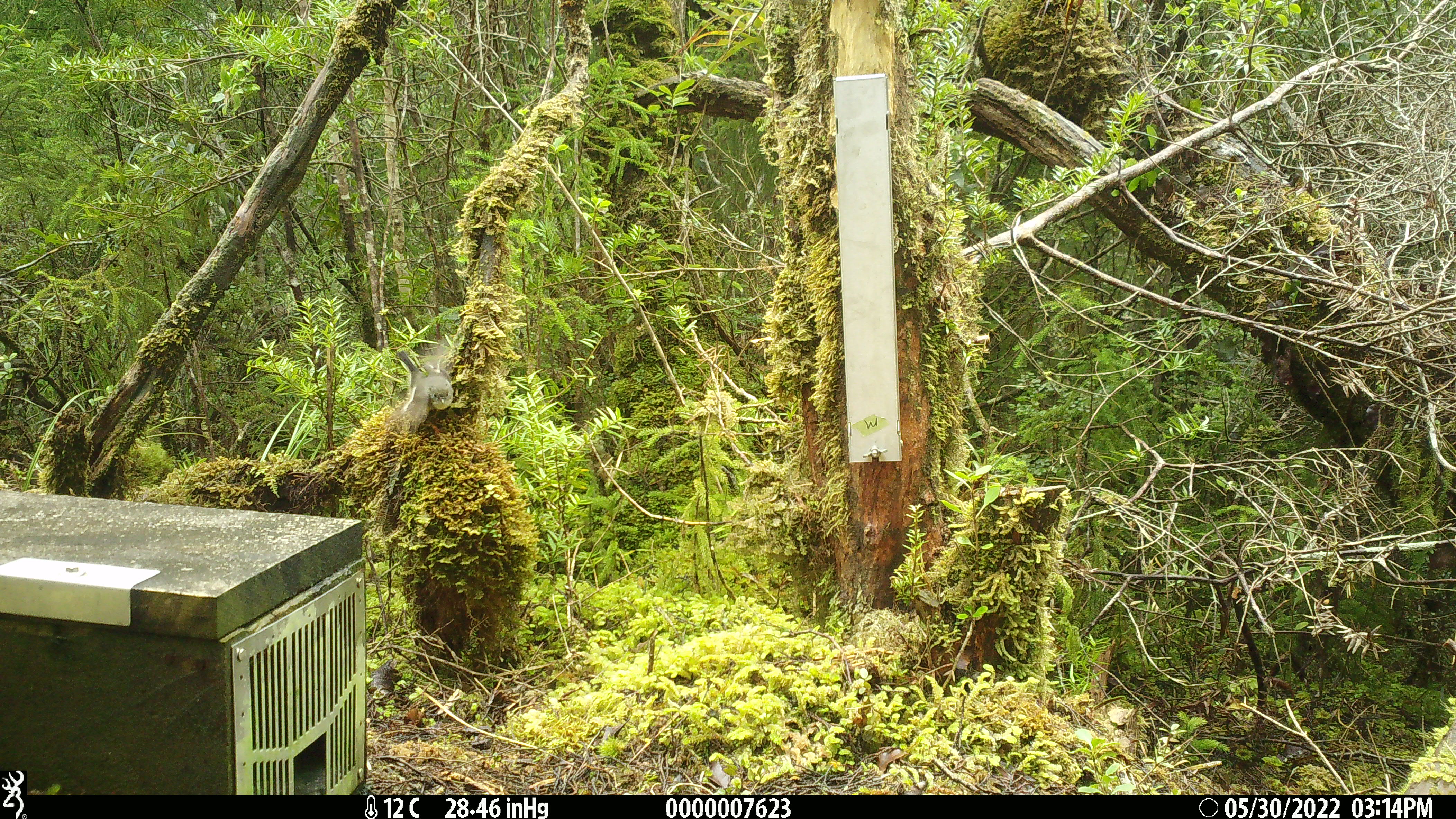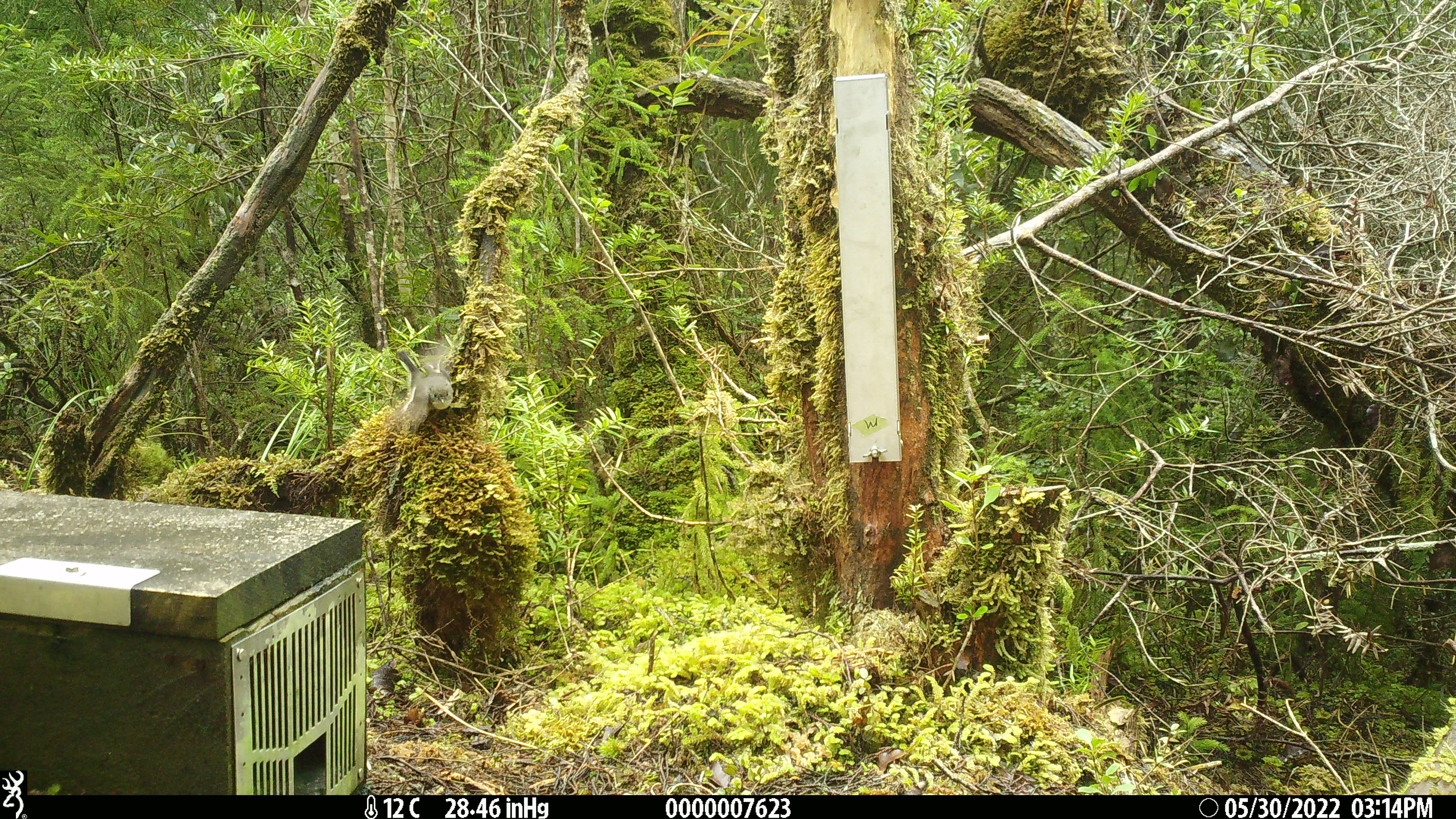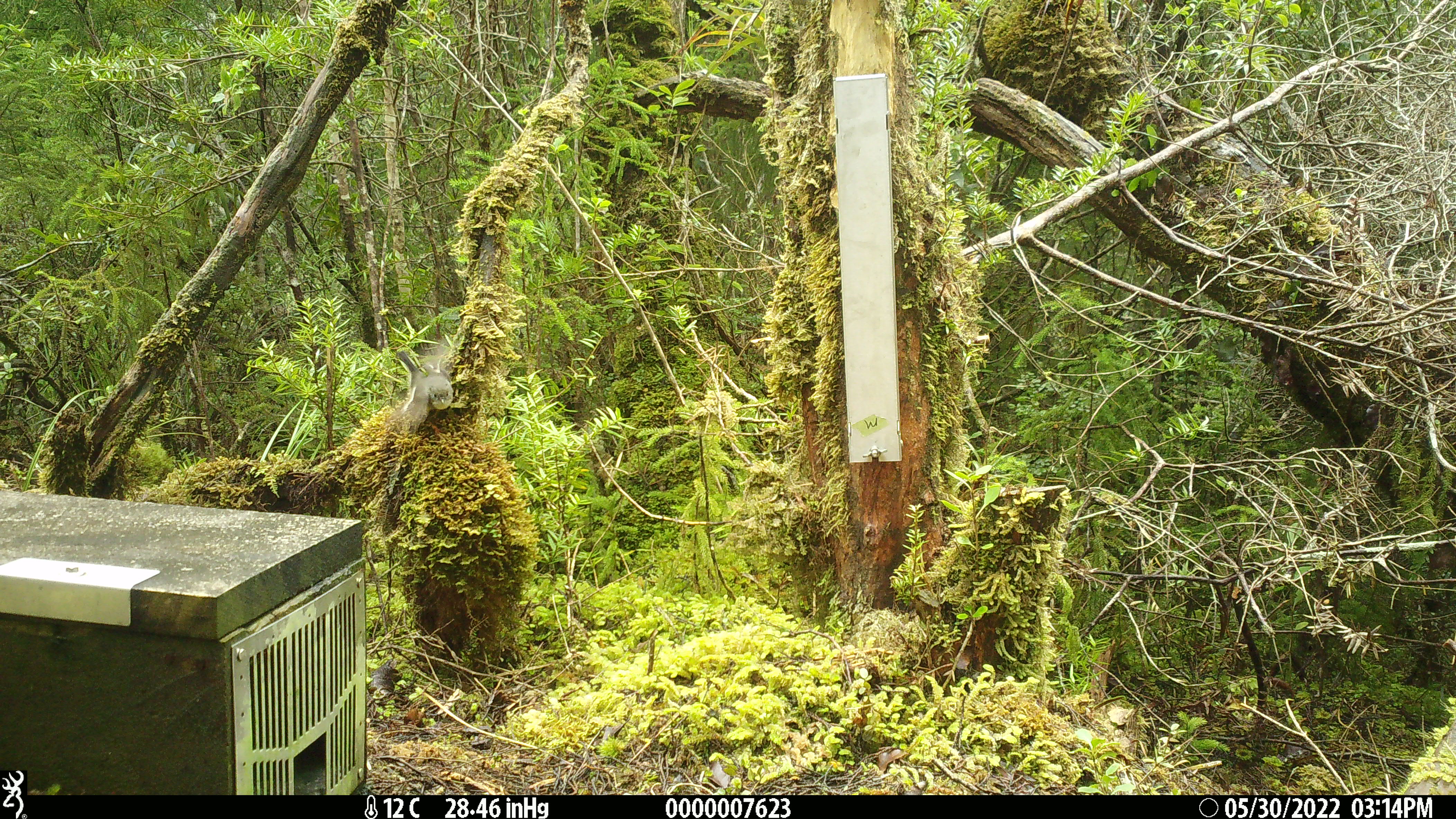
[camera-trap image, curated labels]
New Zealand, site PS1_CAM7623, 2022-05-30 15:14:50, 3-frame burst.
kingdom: Animalia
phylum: Chordata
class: Aves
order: Passeriformes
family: Petroicidae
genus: Petroica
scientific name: Petroica macrocephala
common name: tomtit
Tomtit (Petroica macrocephala).